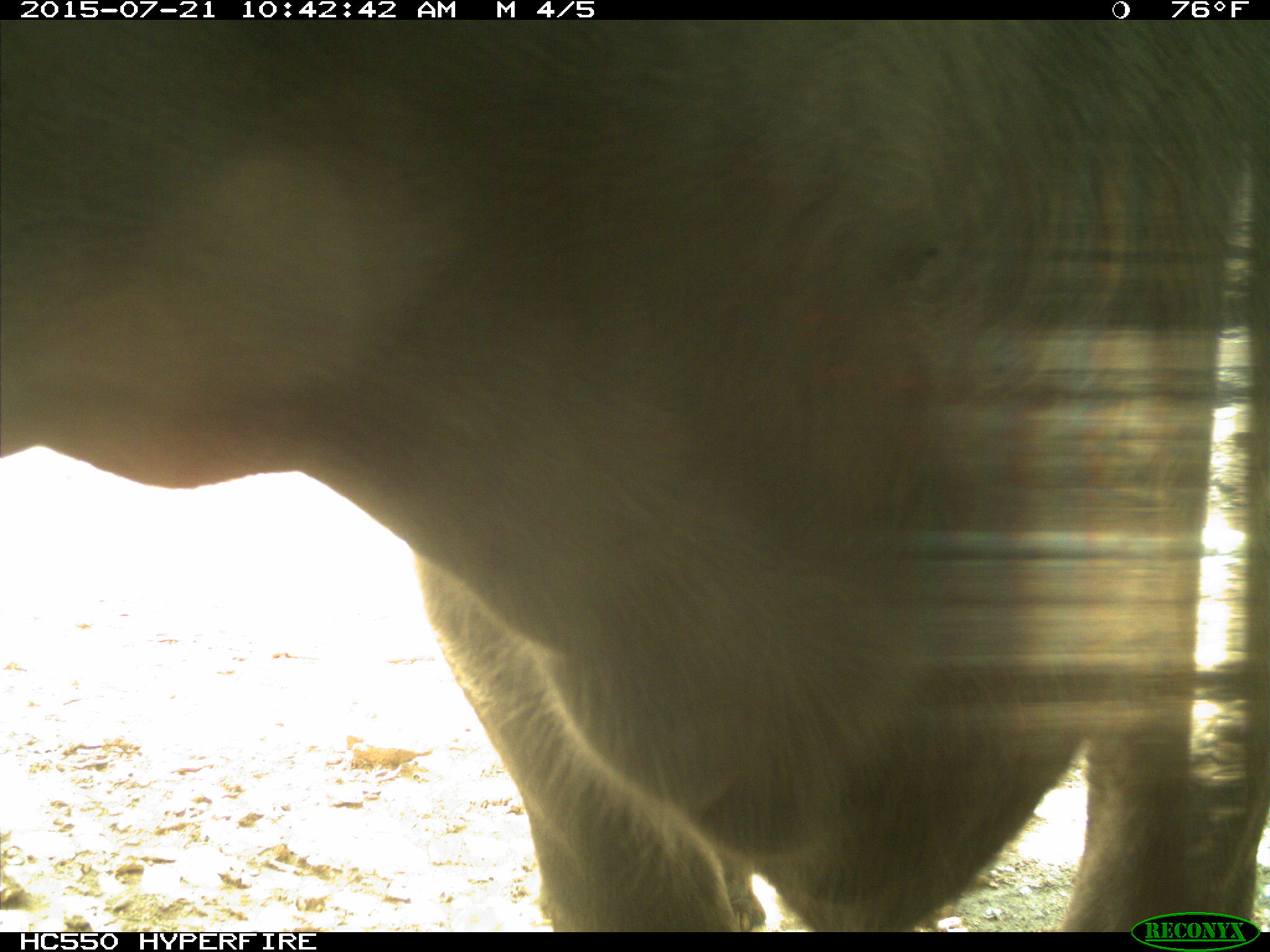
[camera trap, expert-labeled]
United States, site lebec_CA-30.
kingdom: Animalia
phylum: Chordata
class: Mammalia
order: Artiodactyla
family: Bovidae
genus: Bos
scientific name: Bos taurus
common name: domestic cow